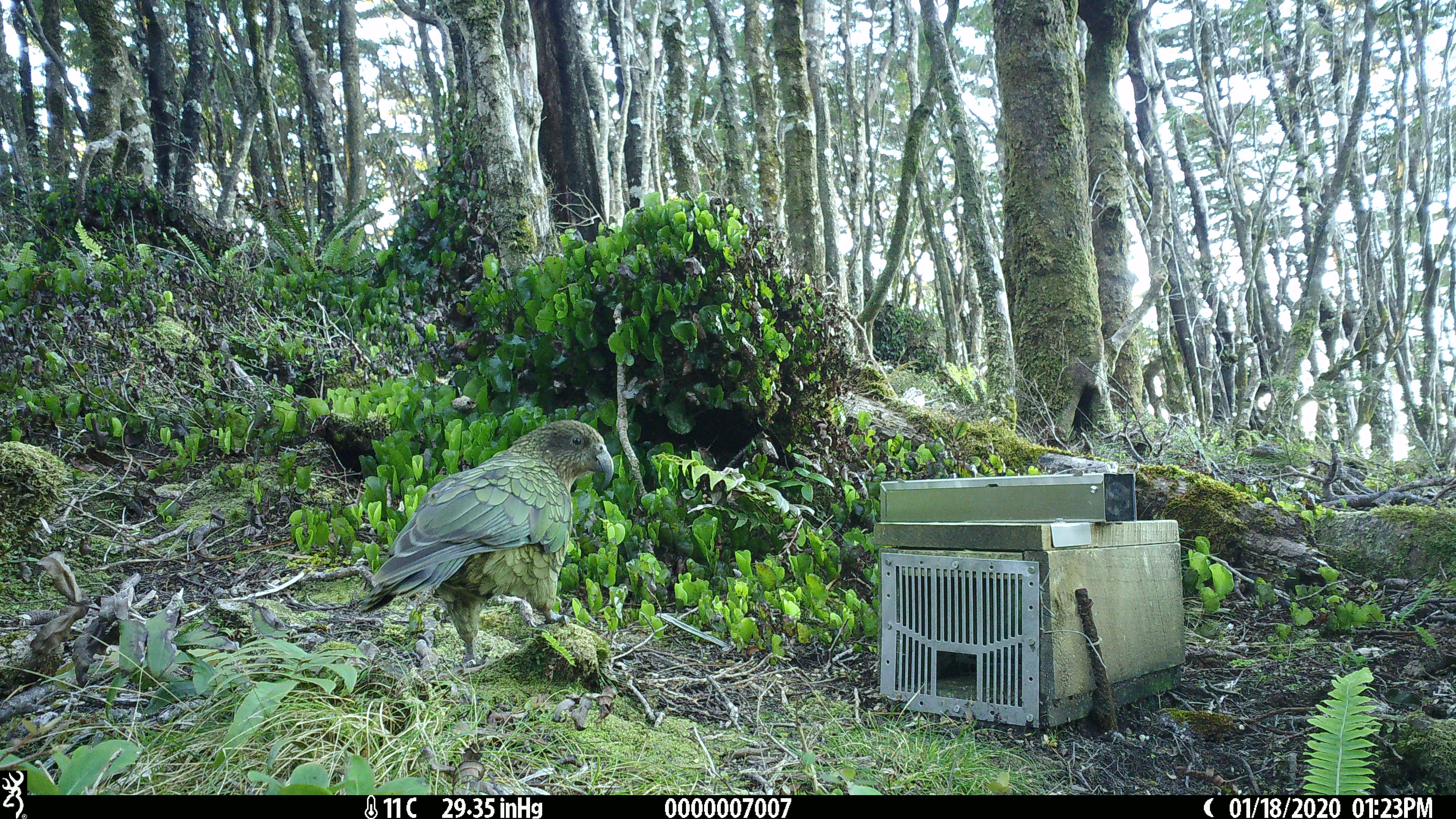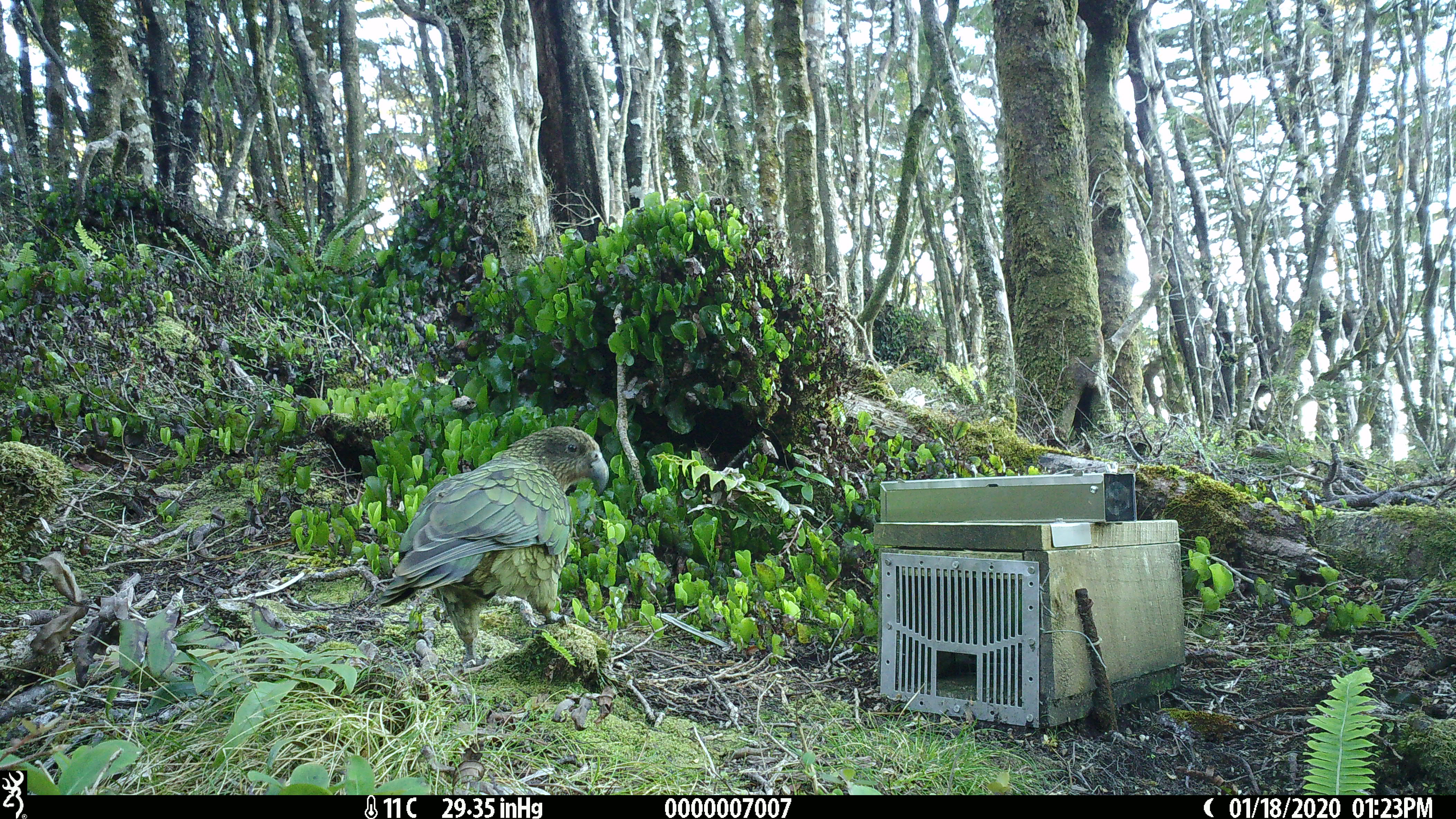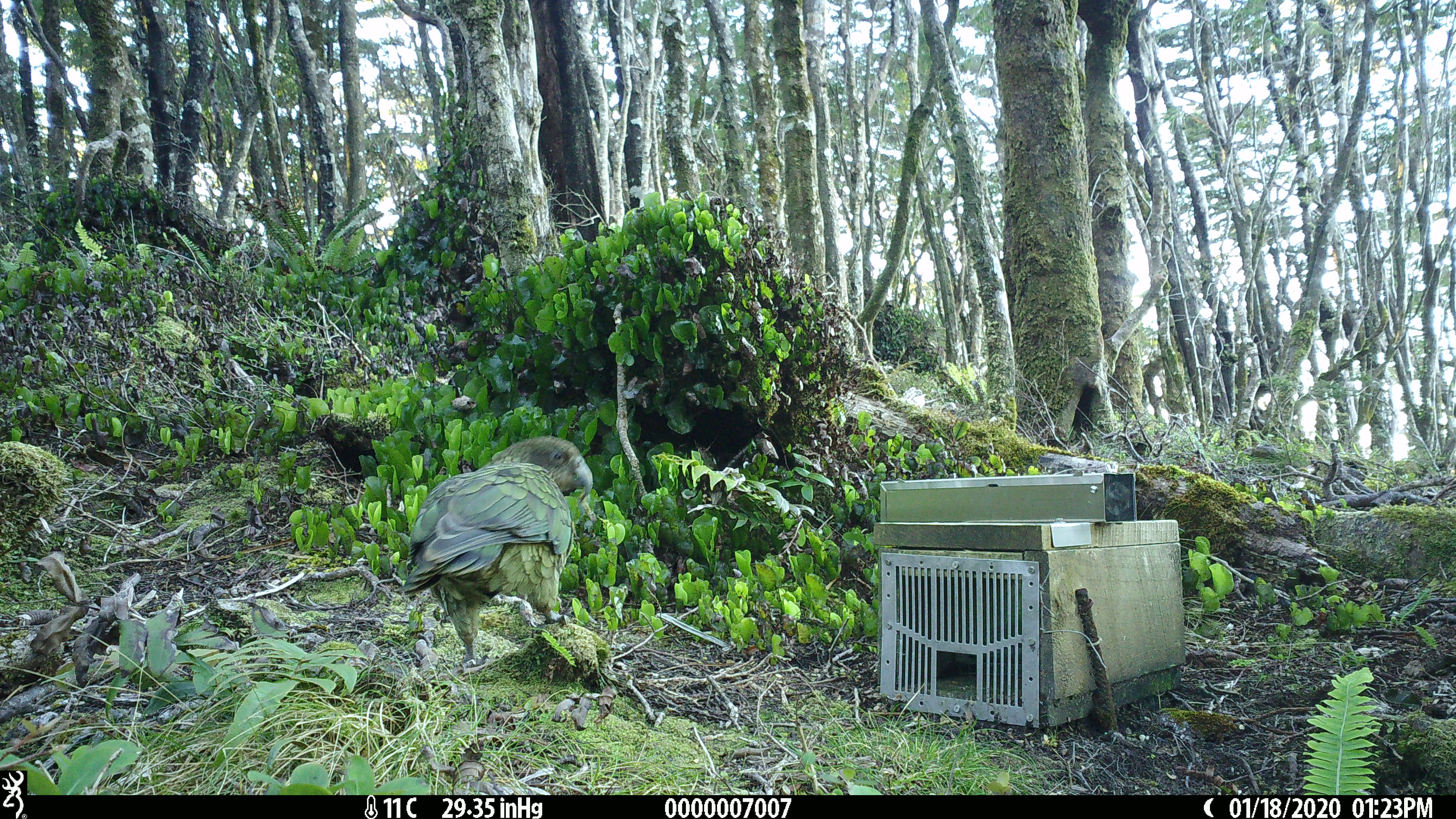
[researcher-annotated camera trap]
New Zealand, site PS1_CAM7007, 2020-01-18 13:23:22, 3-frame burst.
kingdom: Animalia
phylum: Chordata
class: Aves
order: Psittaciformes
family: Strigopidae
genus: Nestor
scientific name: Nestor notabilis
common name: kea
Kea (Nestor notabilis).